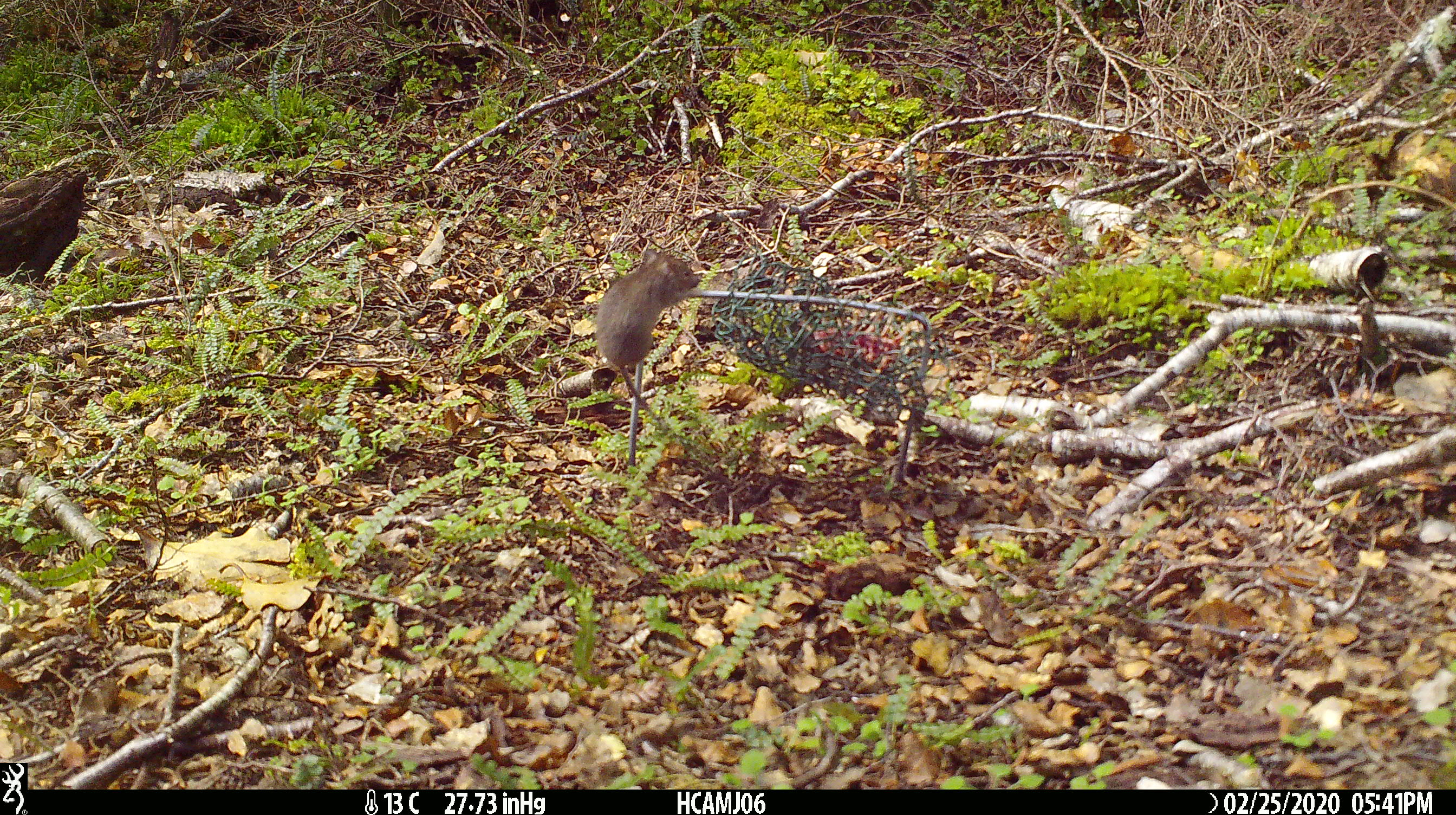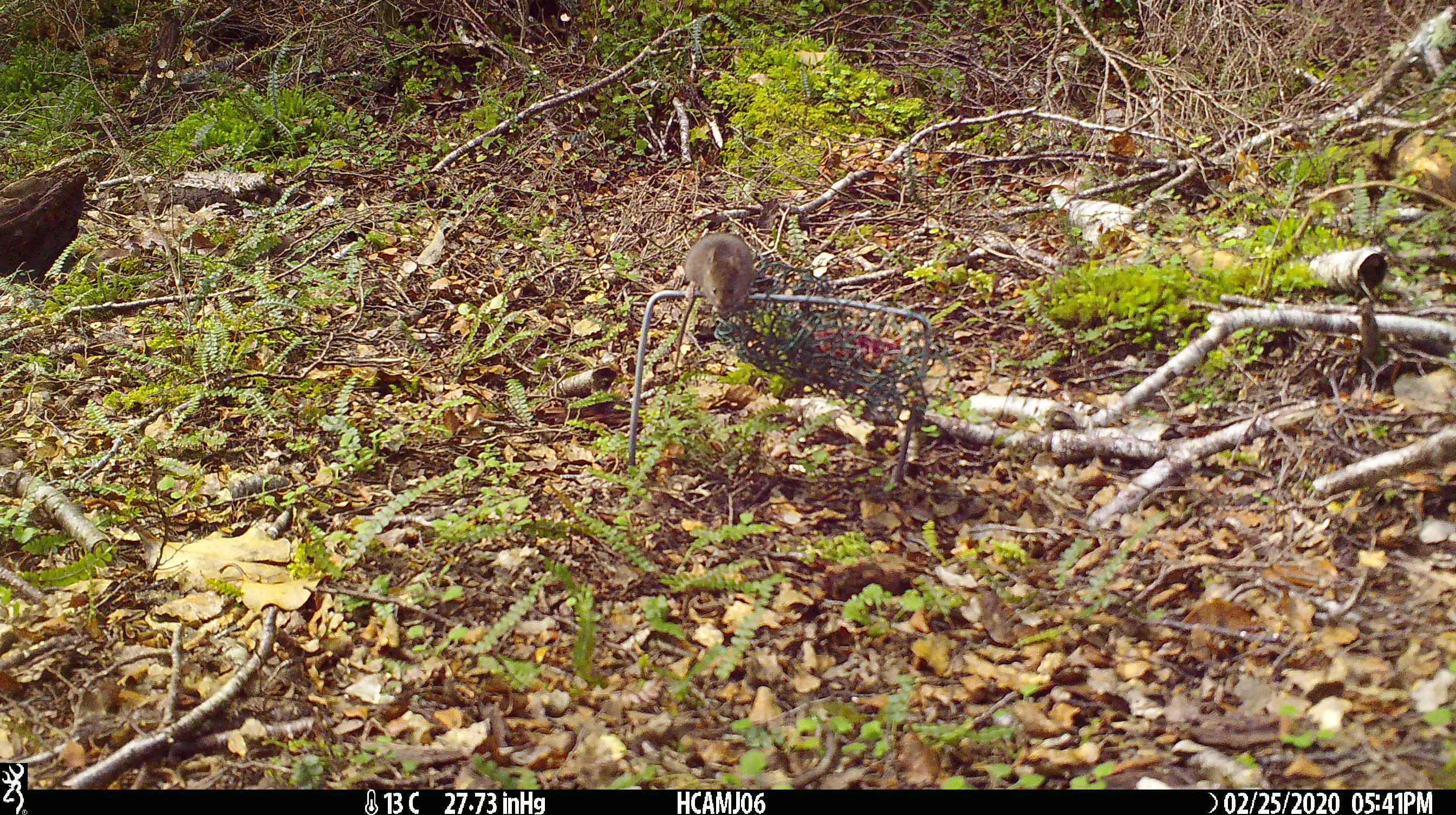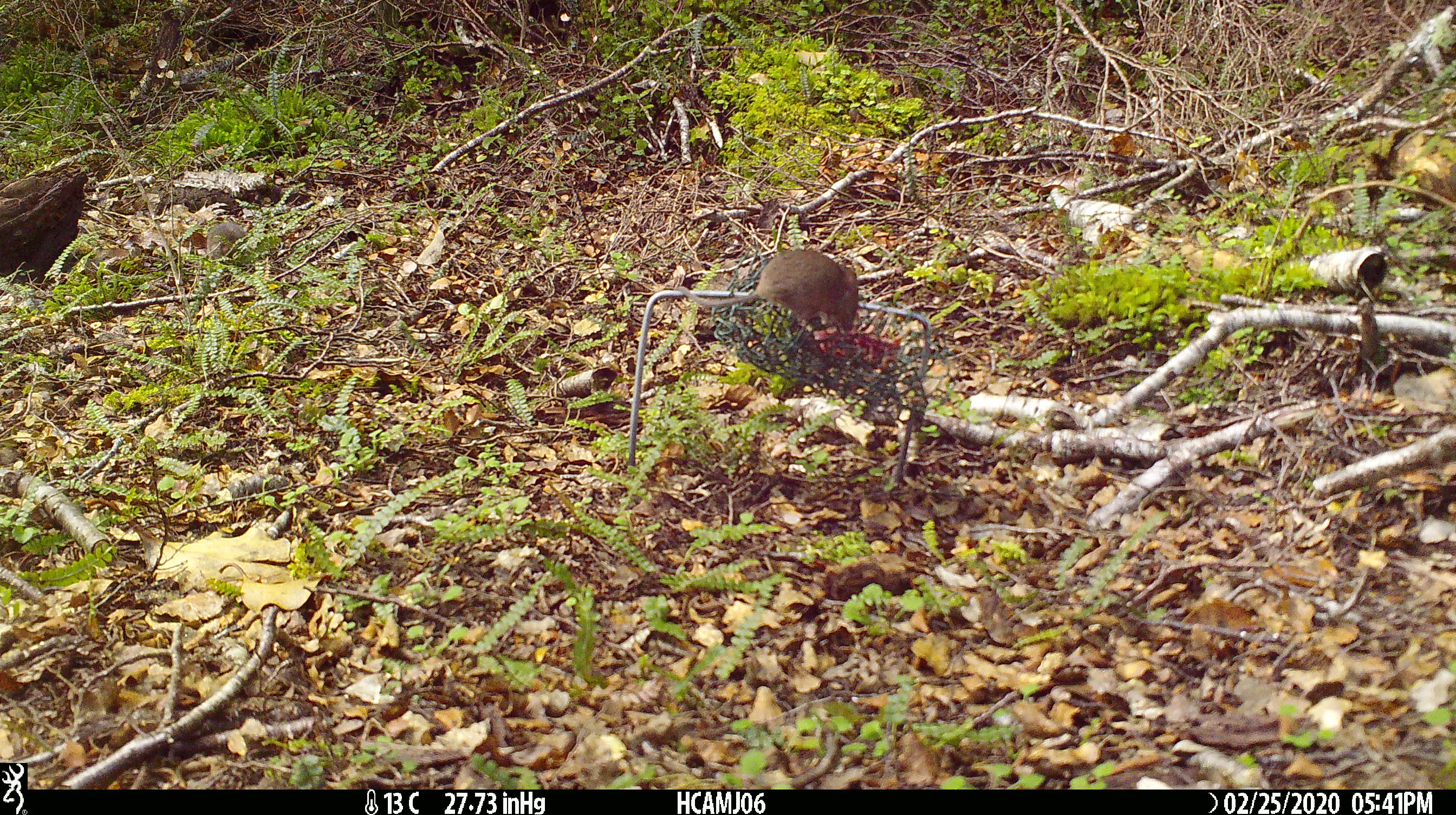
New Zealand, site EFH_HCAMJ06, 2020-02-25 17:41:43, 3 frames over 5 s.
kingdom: Animalia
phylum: Chordata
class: Mammalia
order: Rodentia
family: Muridae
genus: Mus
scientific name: Mus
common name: mouse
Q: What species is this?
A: Mouse (Mus).